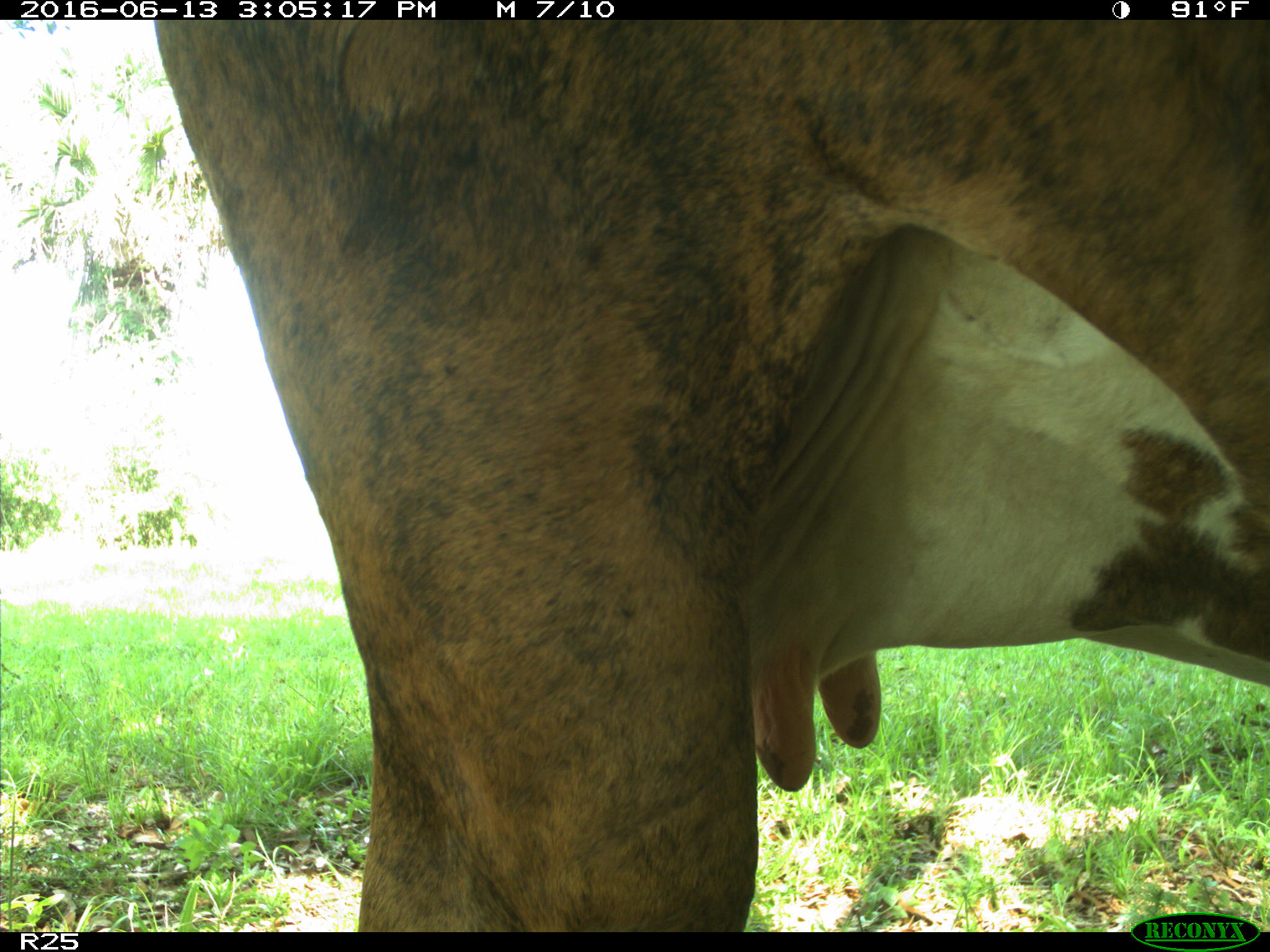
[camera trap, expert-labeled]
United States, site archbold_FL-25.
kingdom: Animalia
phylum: Chordata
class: Mammalia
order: Artiodactyla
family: Bovidae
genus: Bos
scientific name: Bos taurus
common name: domestic cow